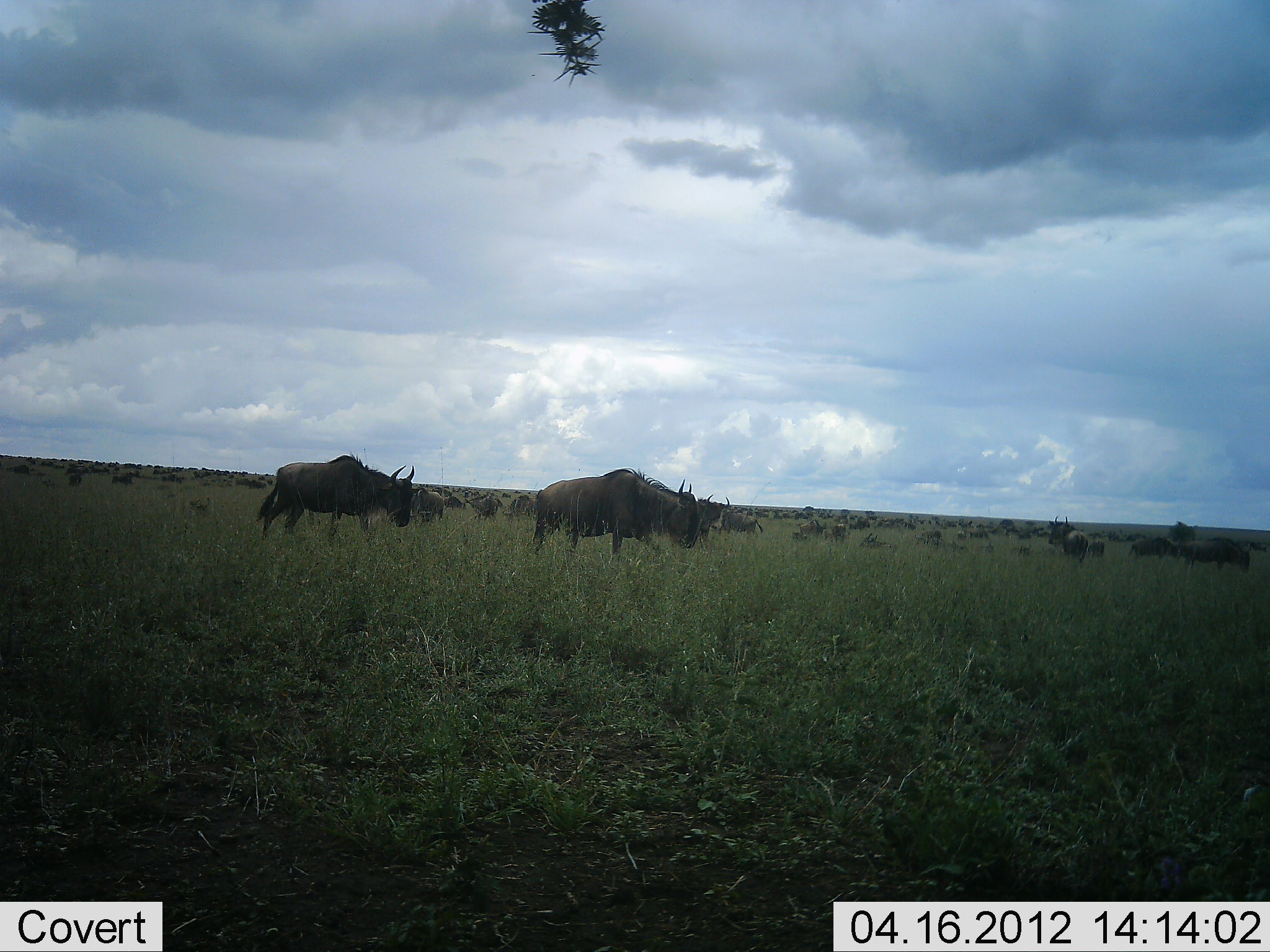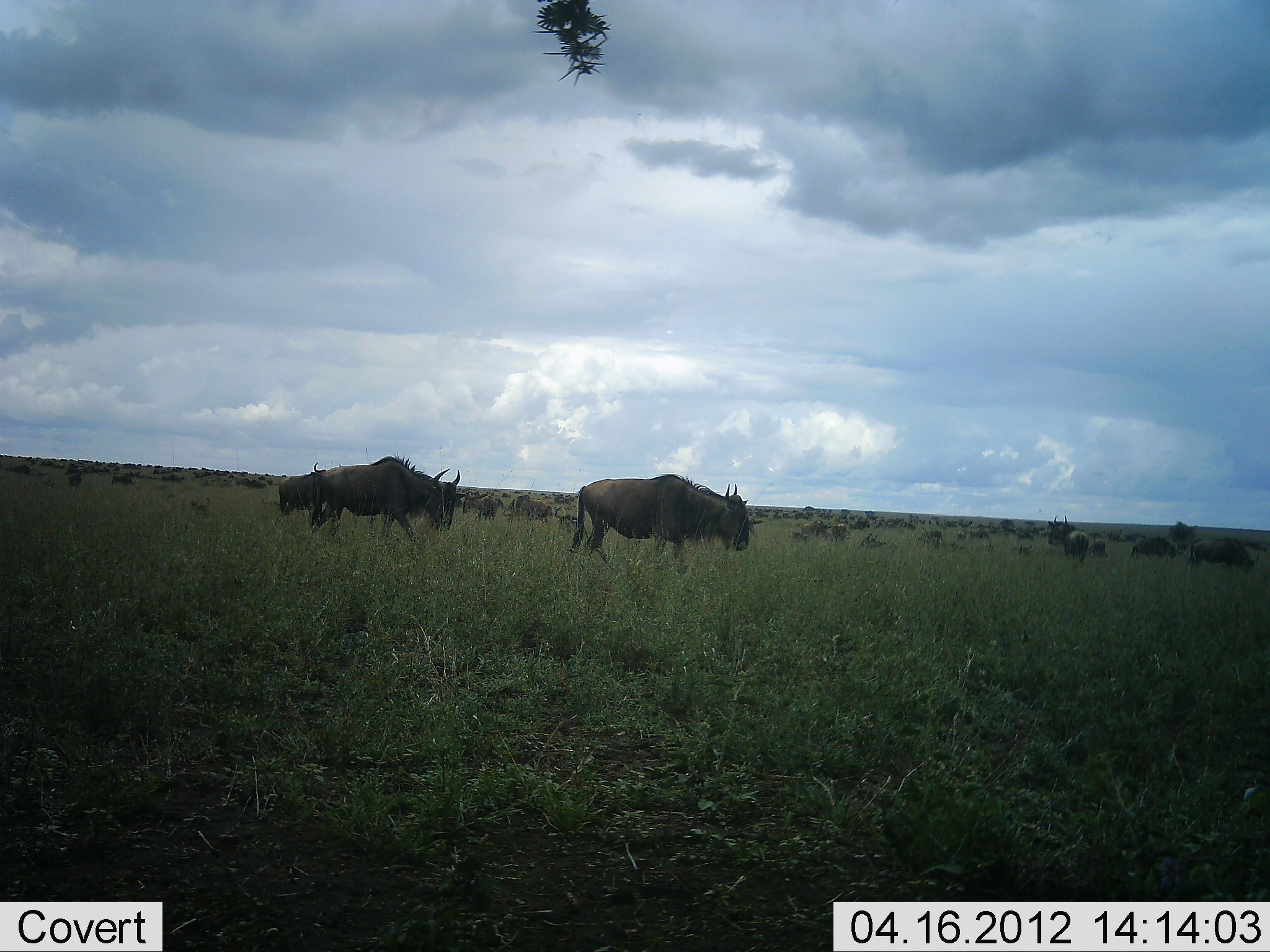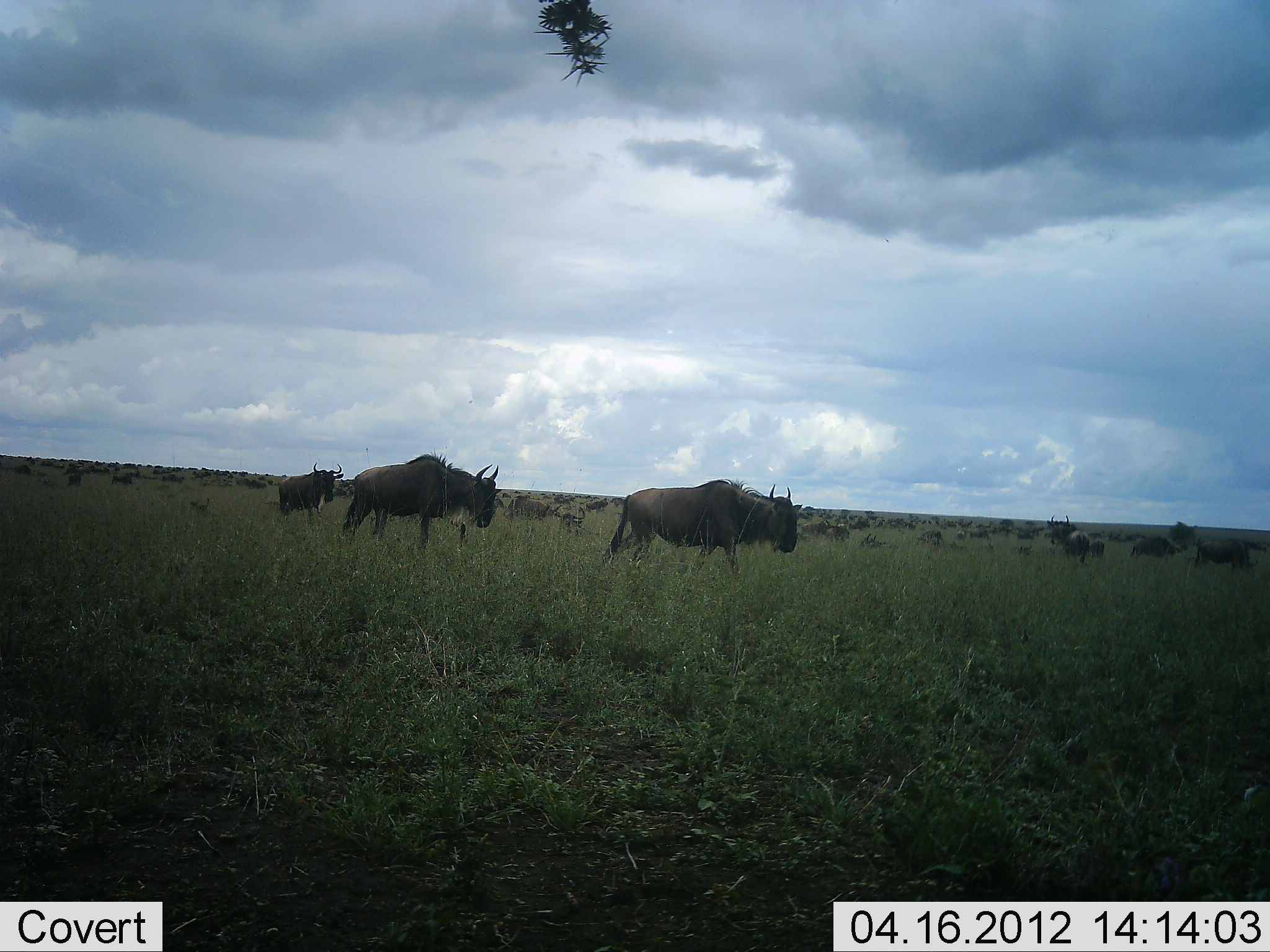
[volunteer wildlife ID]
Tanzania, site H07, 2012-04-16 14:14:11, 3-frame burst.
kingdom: Animalia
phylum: Chordata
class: Mammalia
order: Artiodactyla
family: Bovidae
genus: Connochaetes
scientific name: Connochaetes taurinus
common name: blue wildebeest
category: wildebeest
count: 11-50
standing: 73%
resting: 47%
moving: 100%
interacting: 0%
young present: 7%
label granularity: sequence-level